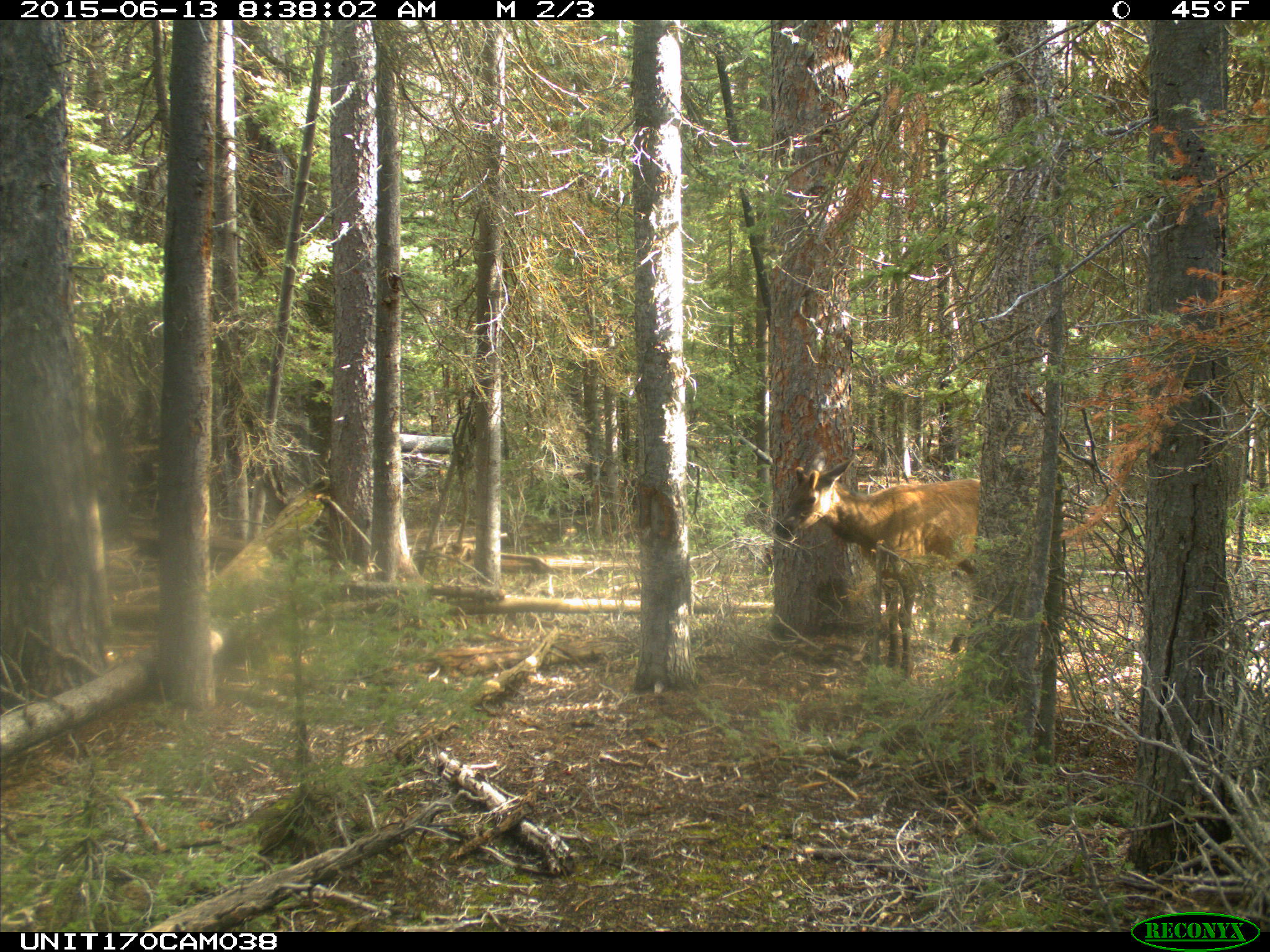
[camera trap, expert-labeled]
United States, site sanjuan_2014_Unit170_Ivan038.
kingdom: Animalia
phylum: Chordata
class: Mammalia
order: Artiodactyla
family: Cervidae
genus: Cervus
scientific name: Cervus elaphus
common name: red deer